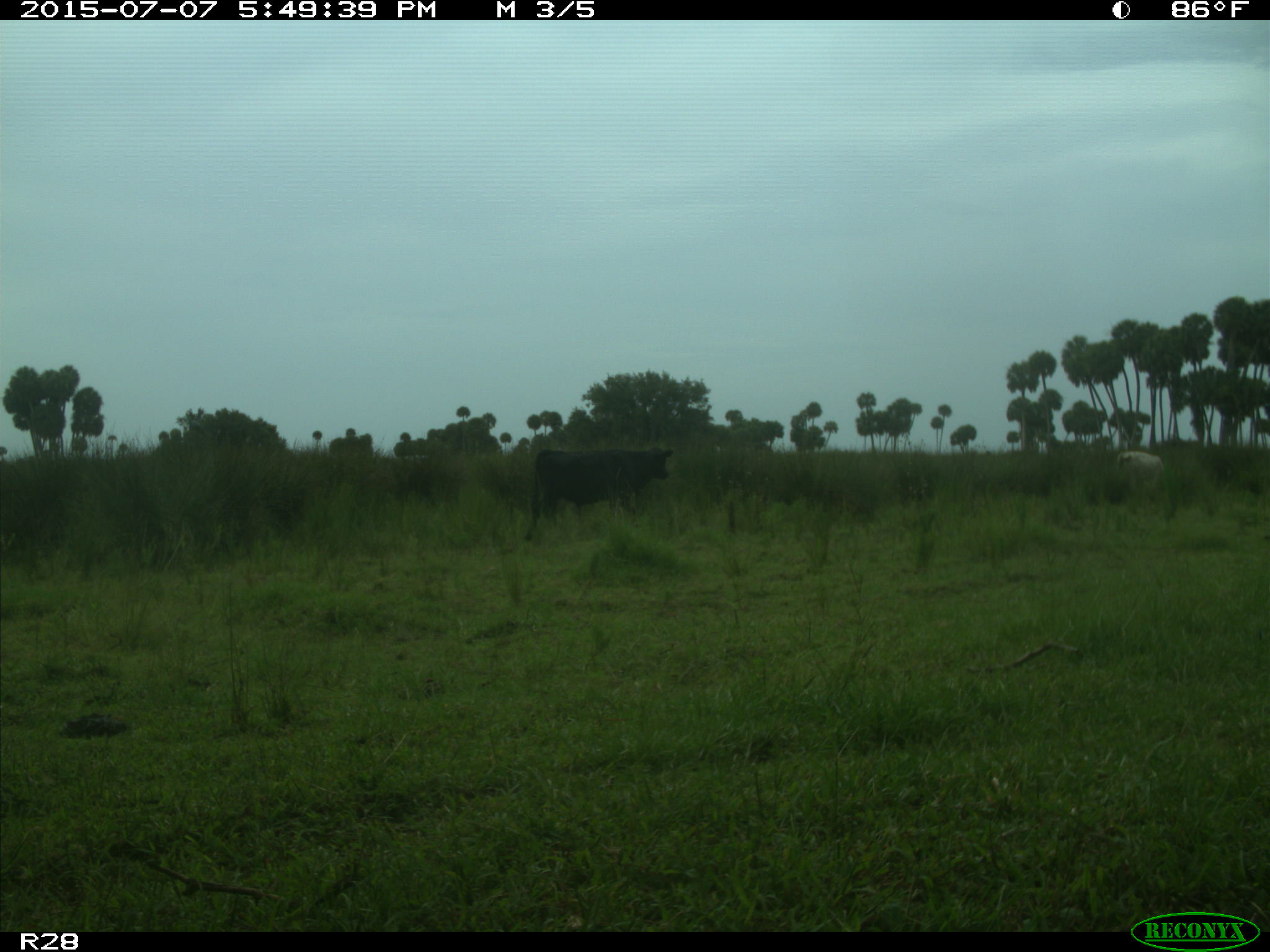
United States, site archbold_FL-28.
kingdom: Animalia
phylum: Chordata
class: Mammalia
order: Artiodactyla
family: Bovidae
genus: Bos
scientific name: Bos taurus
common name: domestic cow